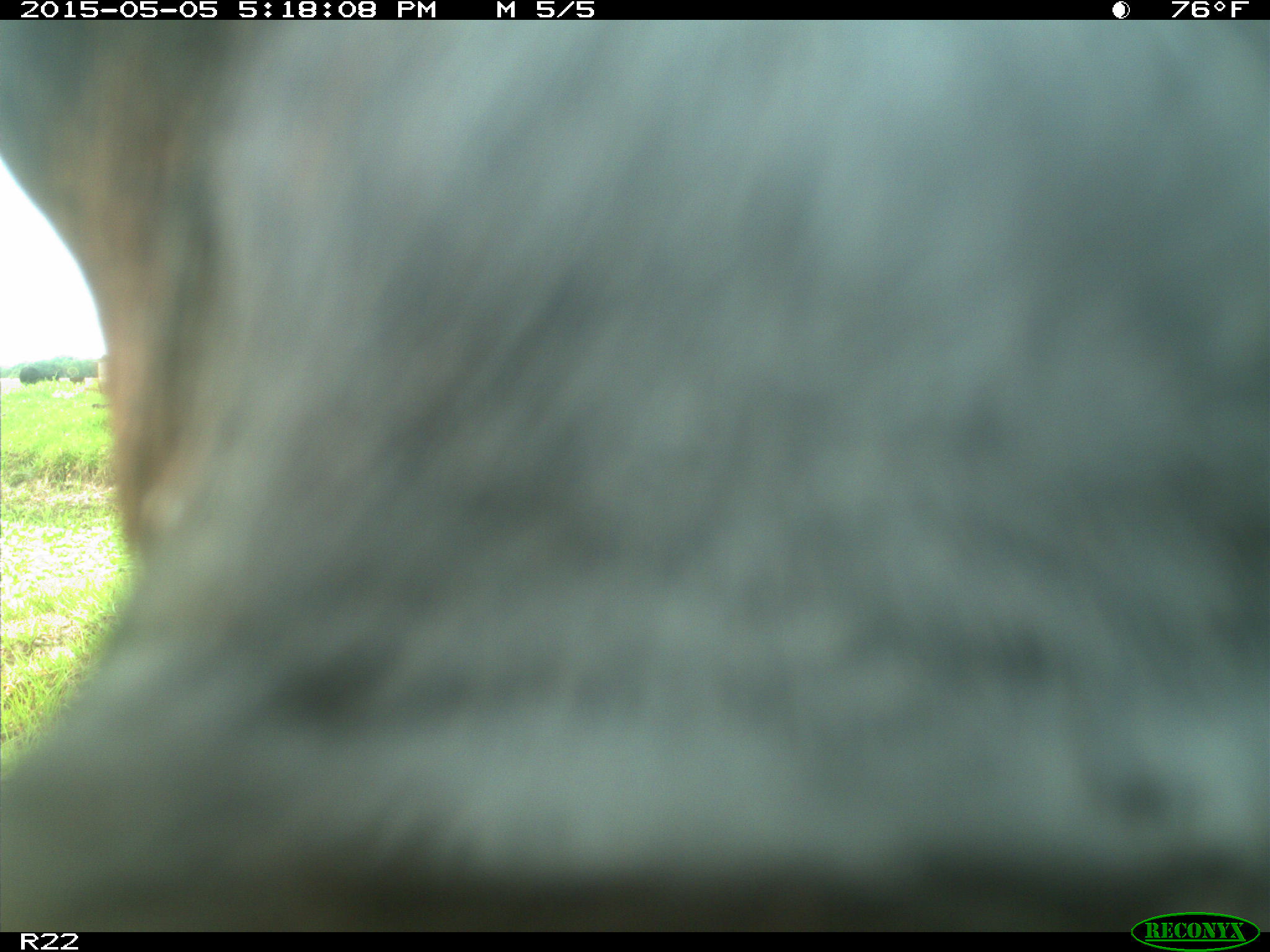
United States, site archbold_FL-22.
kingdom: Animalia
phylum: Chordata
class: Mammalia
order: Artiodactyla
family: Bovidae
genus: Bos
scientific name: Bos taurus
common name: domestic cow